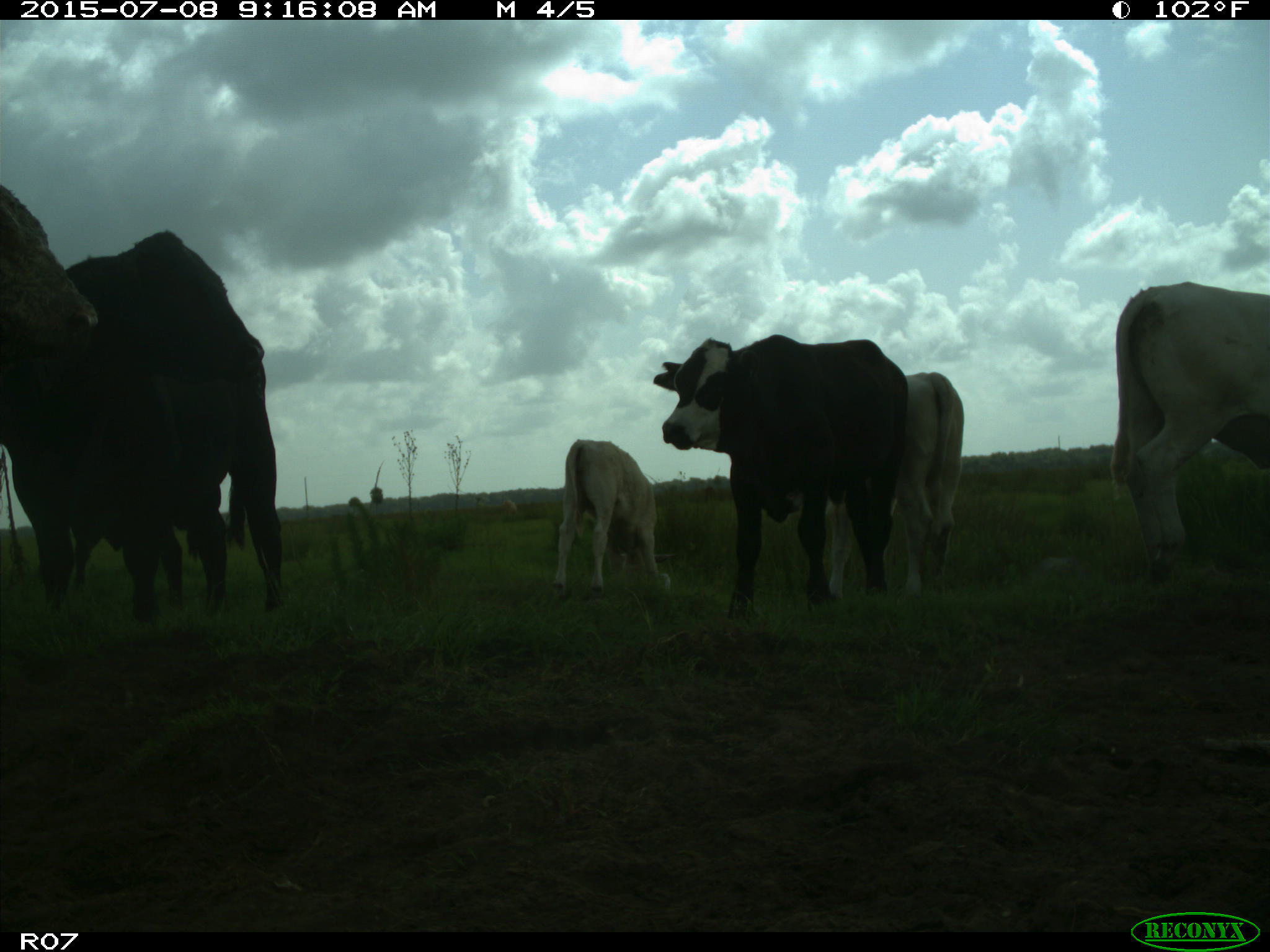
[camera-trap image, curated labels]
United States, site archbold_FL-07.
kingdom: Animalia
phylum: Chordata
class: Mammalia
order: Artiodactyla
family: Bovidae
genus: Bos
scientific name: Bos taurus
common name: domestic cow